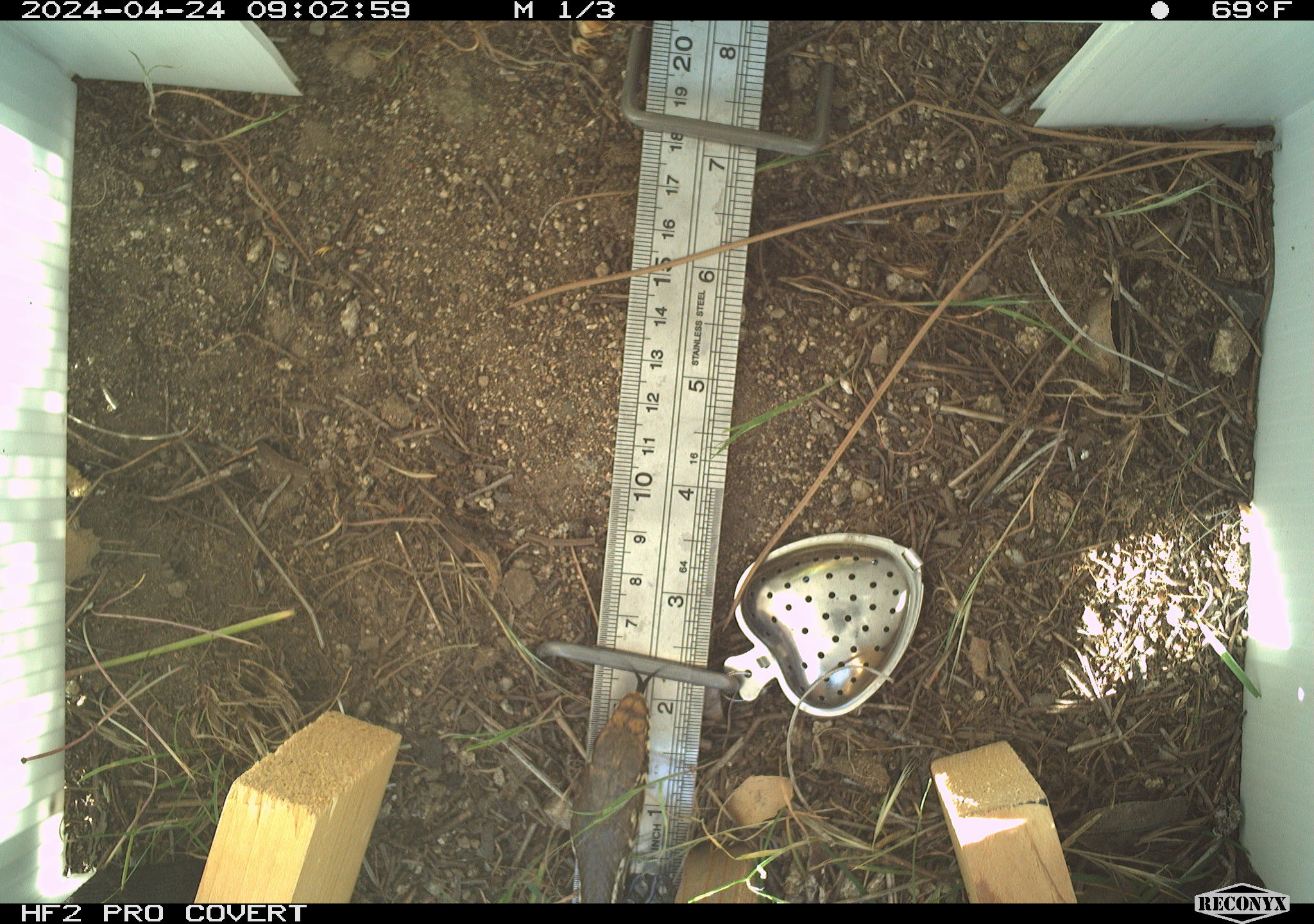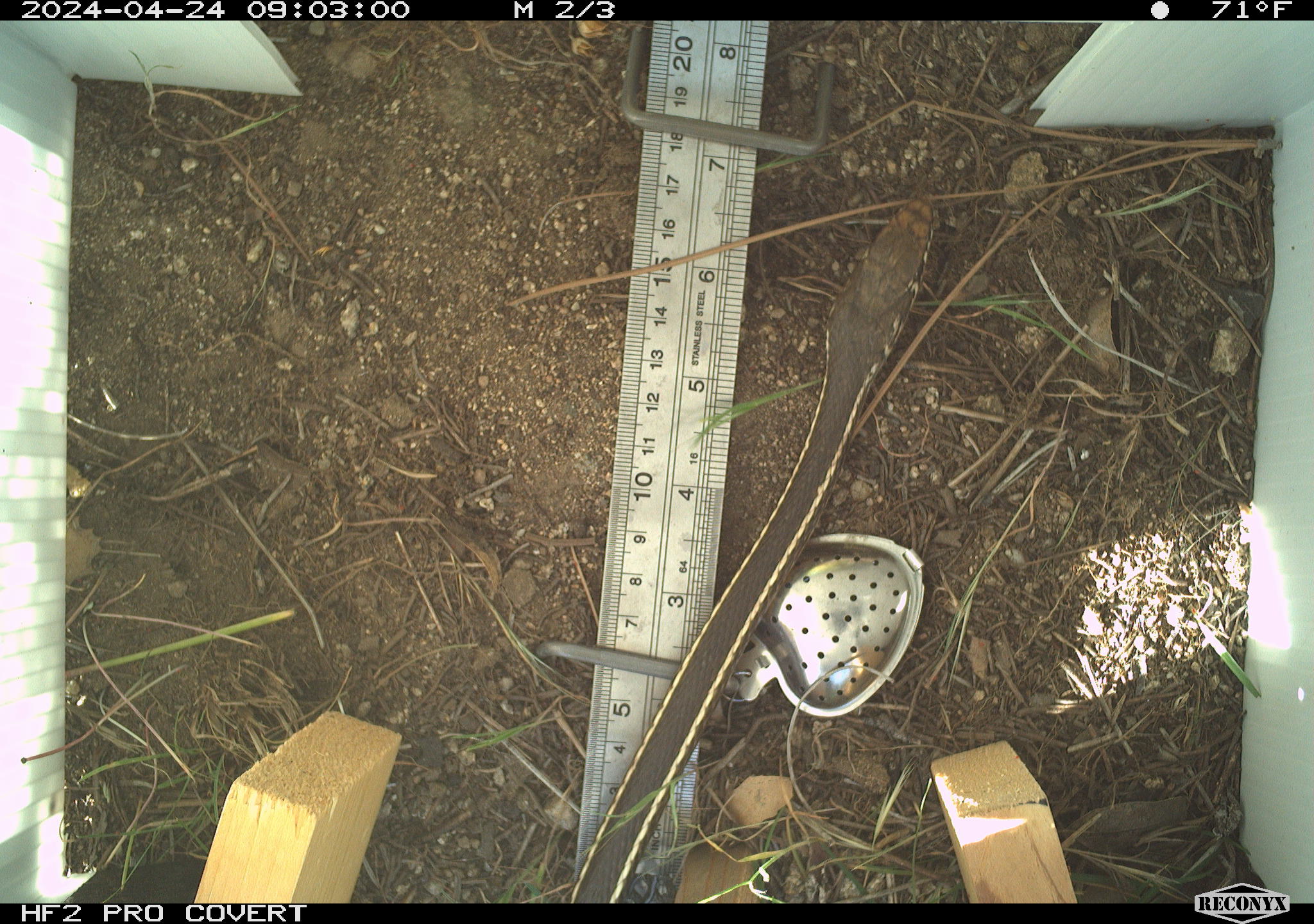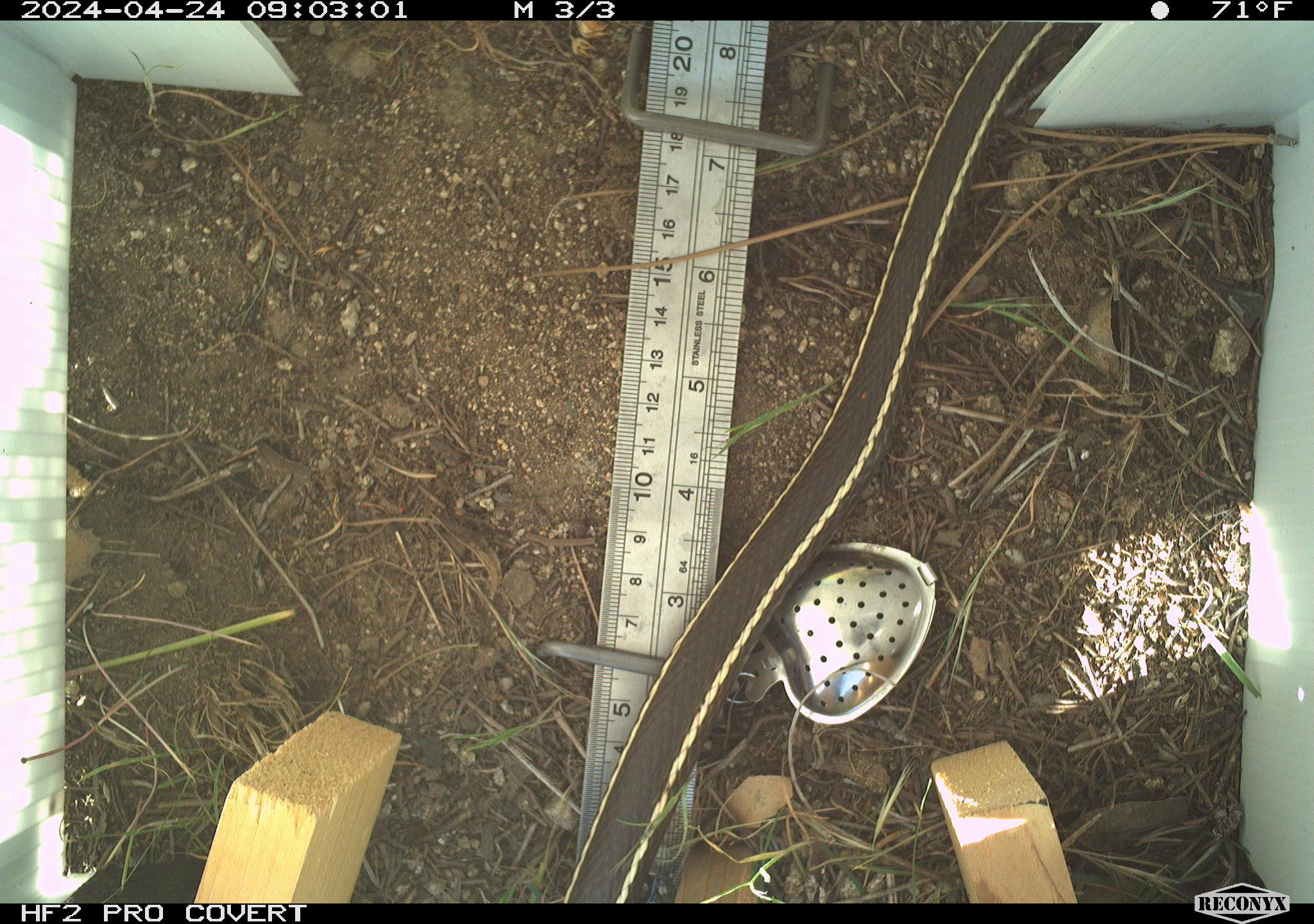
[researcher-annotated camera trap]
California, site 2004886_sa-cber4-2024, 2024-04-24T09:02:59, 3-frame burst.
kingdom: Animalia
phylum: Chordata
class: Reptilia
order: Squamata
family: Colubridae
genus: Masticophis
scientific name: Masticophis lateralis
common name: striped racer